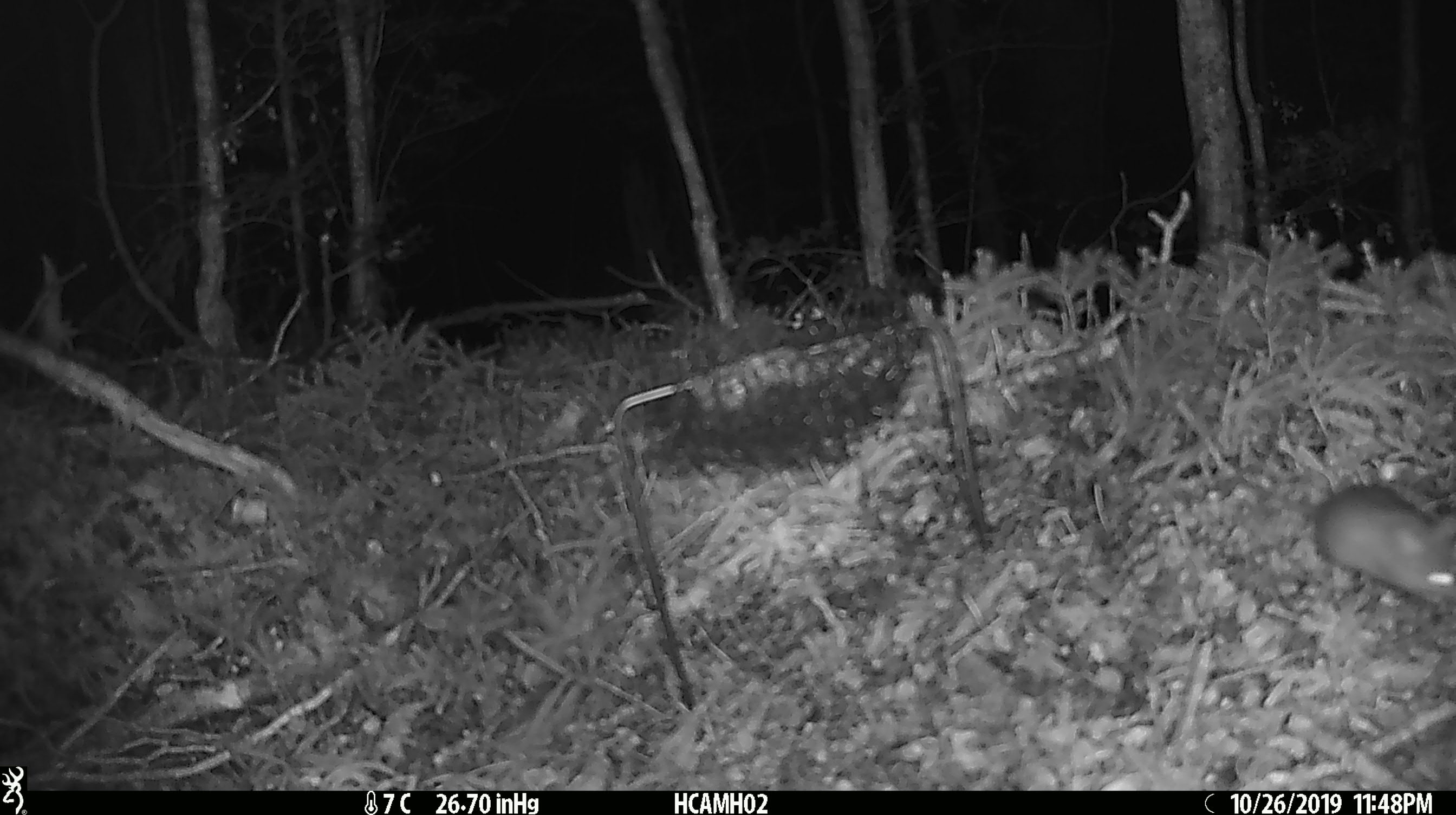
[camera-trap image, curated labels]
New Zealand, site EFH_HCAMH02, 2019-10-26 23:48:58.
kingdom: Animalia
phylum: Chordata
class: Mammalia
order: Rodentia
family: Muridae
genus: Mus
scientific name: Mus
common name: mouse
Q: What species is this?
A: Mouse (Mus).